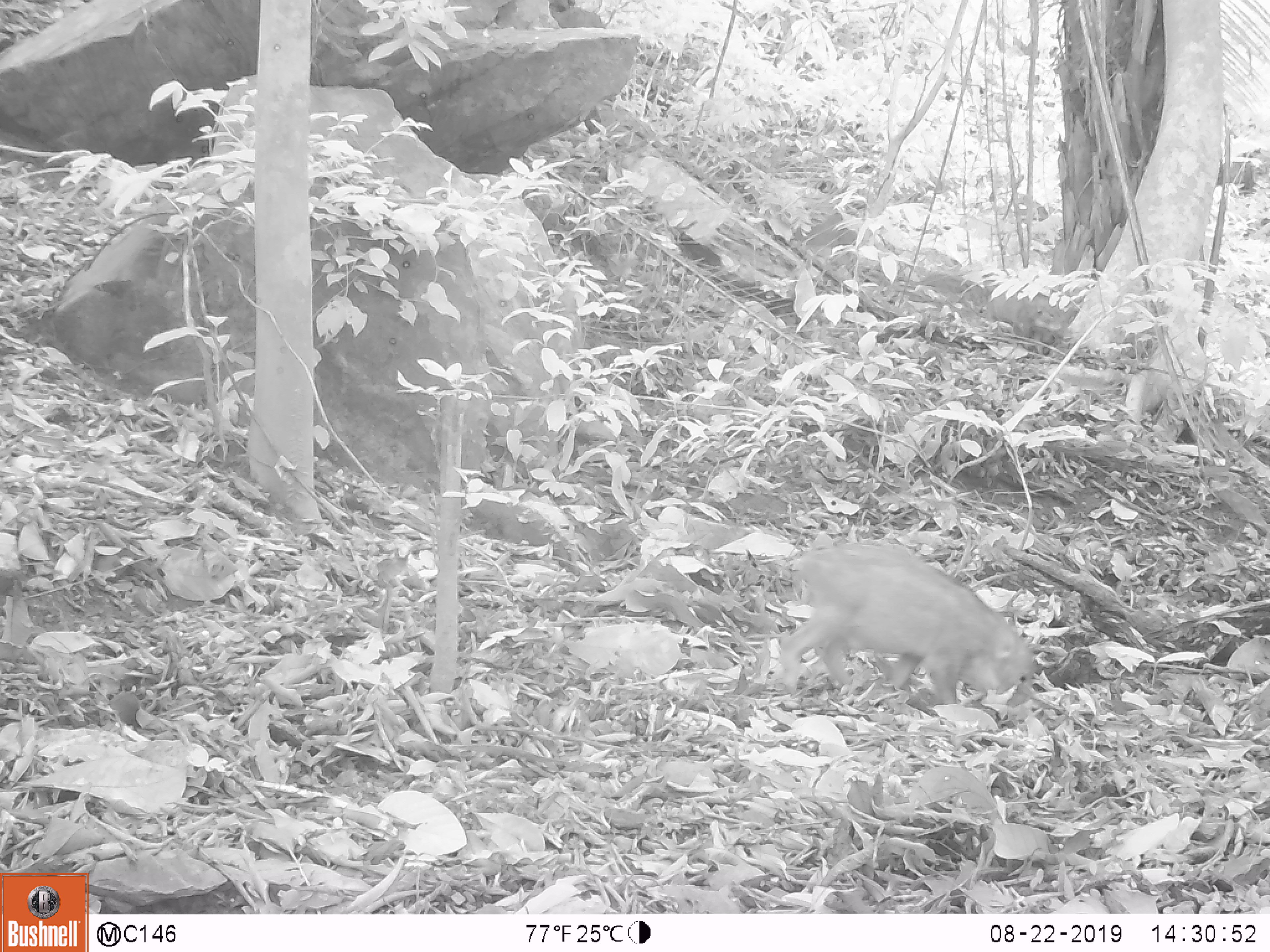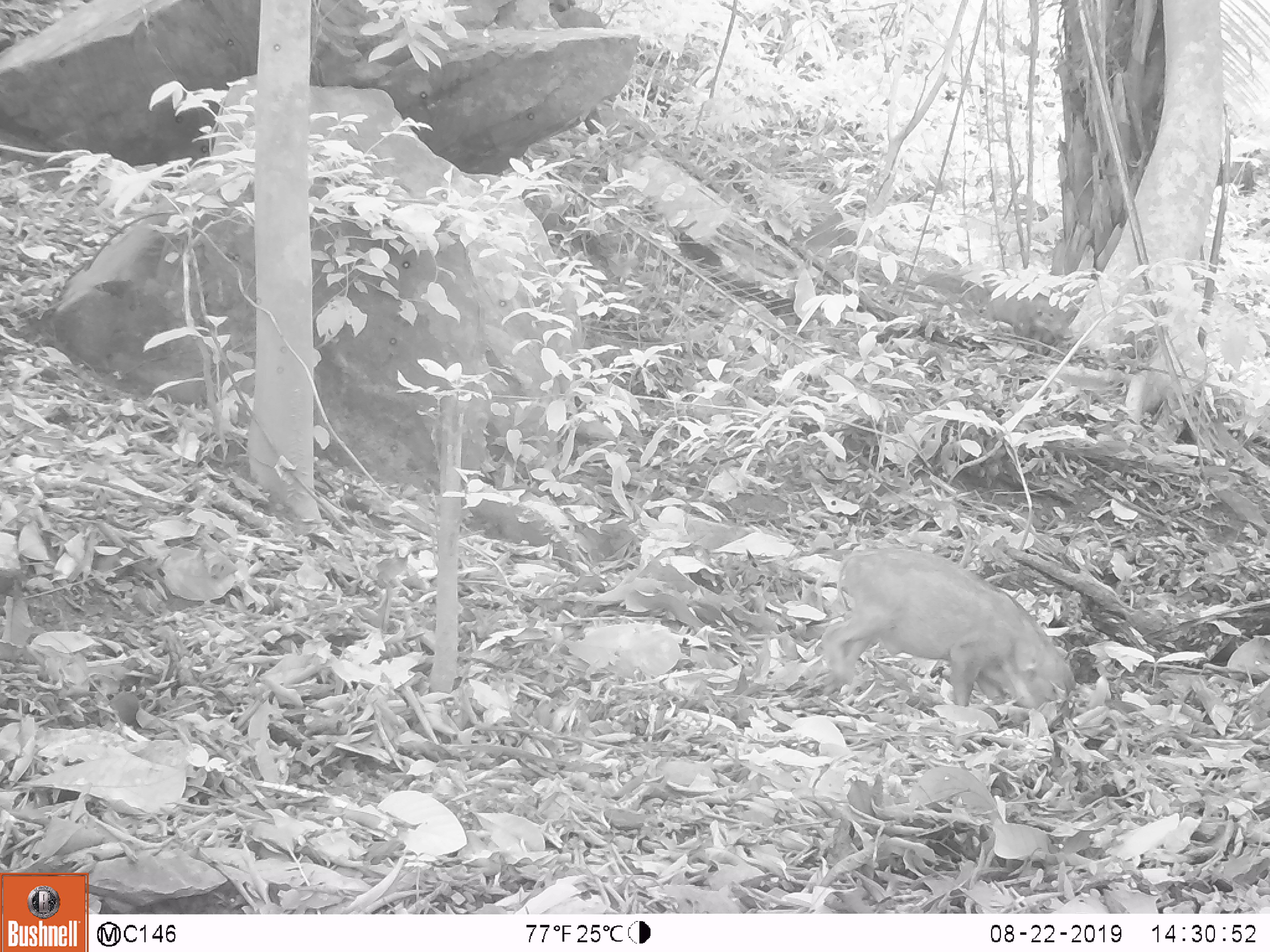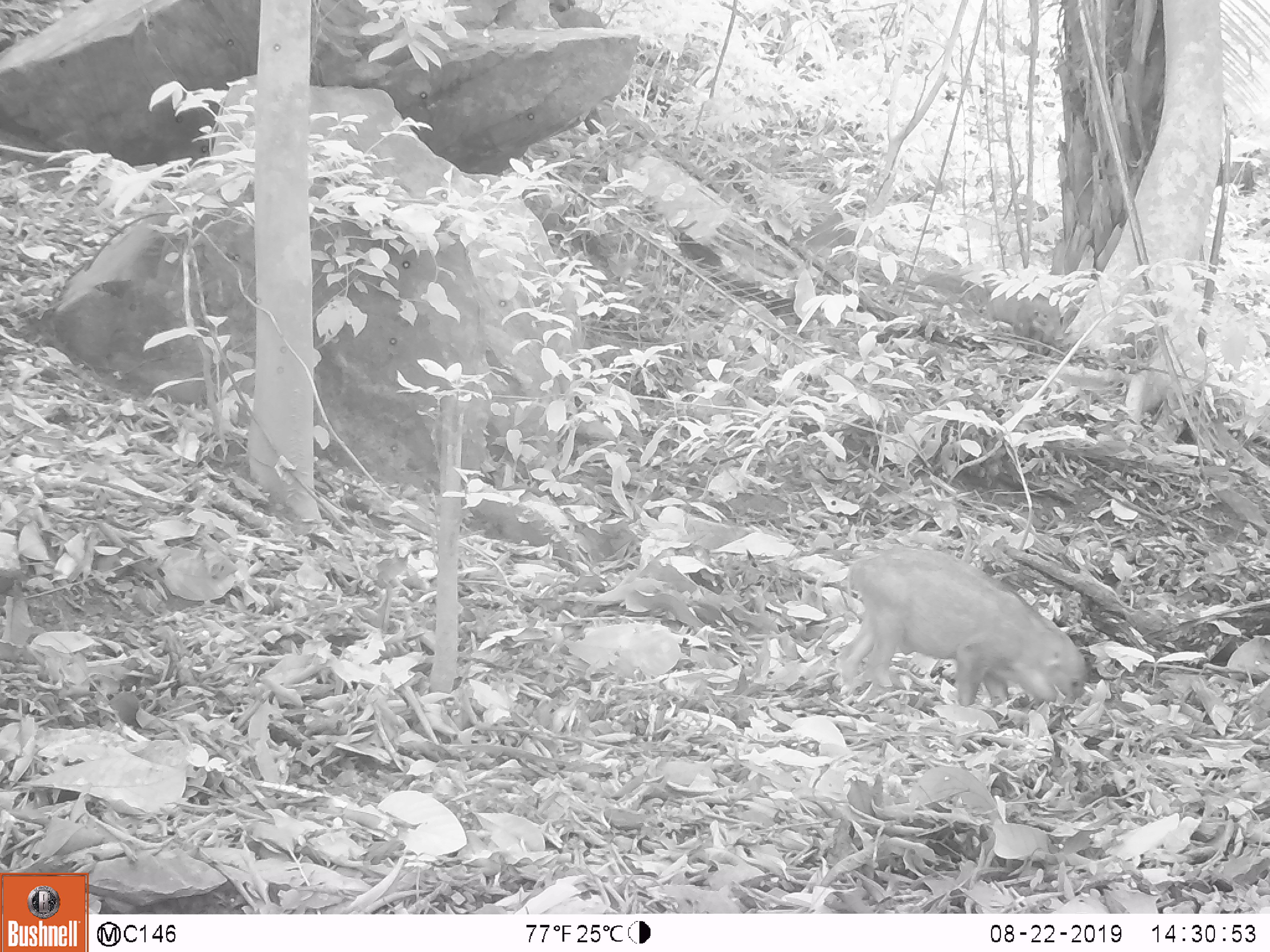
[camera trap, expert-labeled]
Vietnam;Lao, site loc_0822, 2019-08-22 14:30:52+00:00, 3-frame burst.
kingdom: Animalia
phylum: Chordata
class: Mammalia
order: Artiodactyla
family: Suidae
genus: Sus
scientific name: Sus scrofa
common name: eurasian wild pig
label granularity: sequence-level